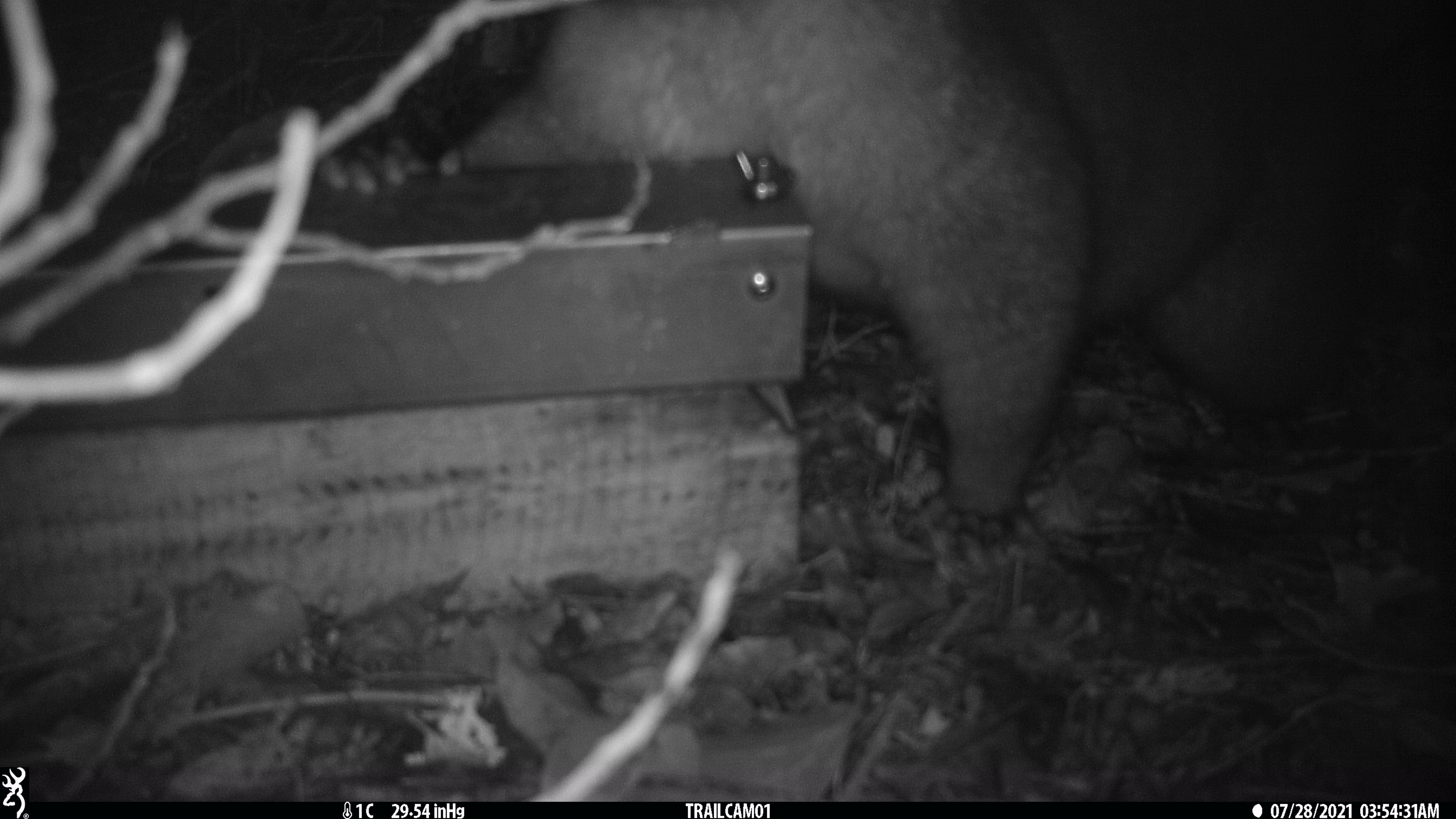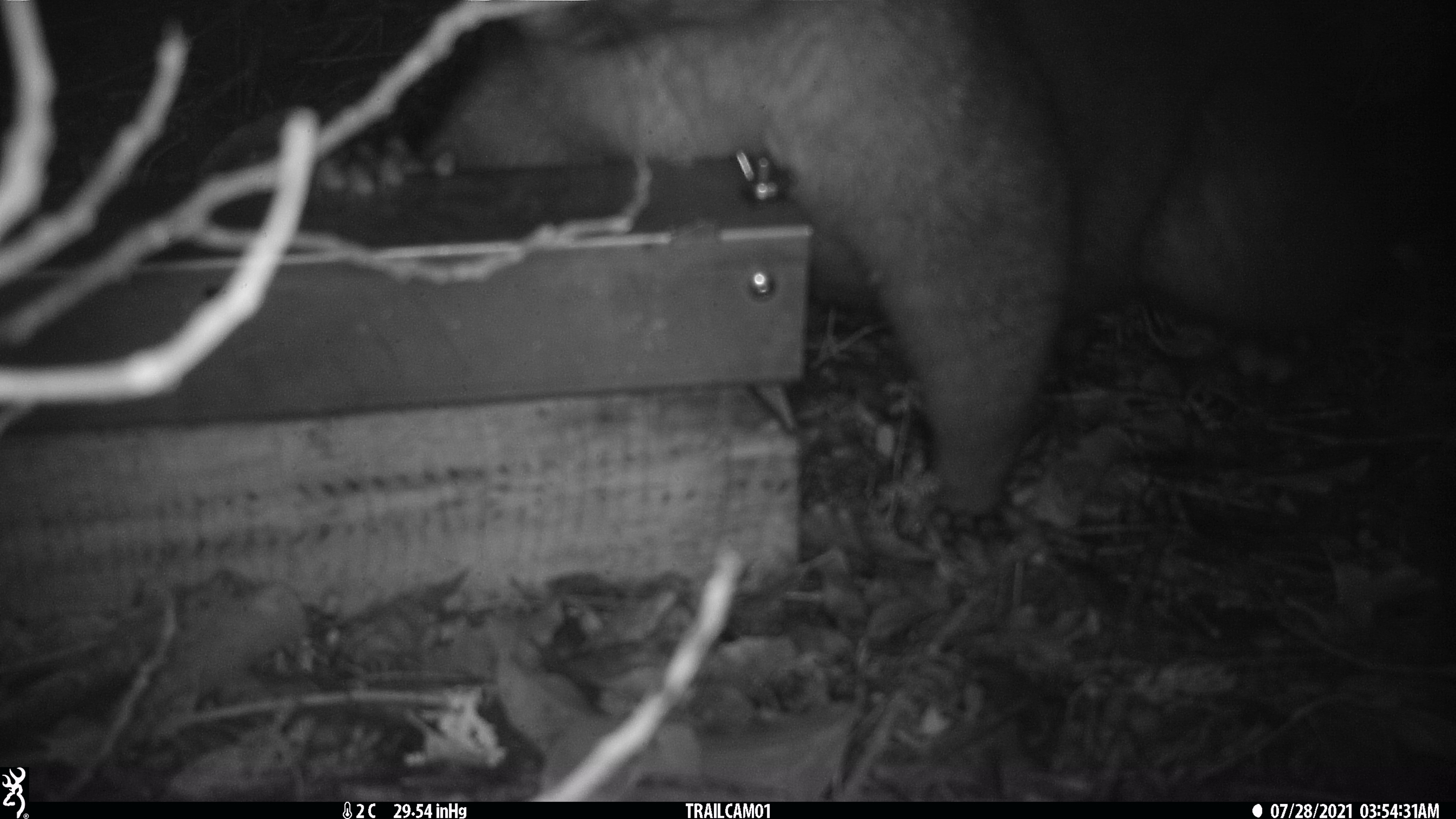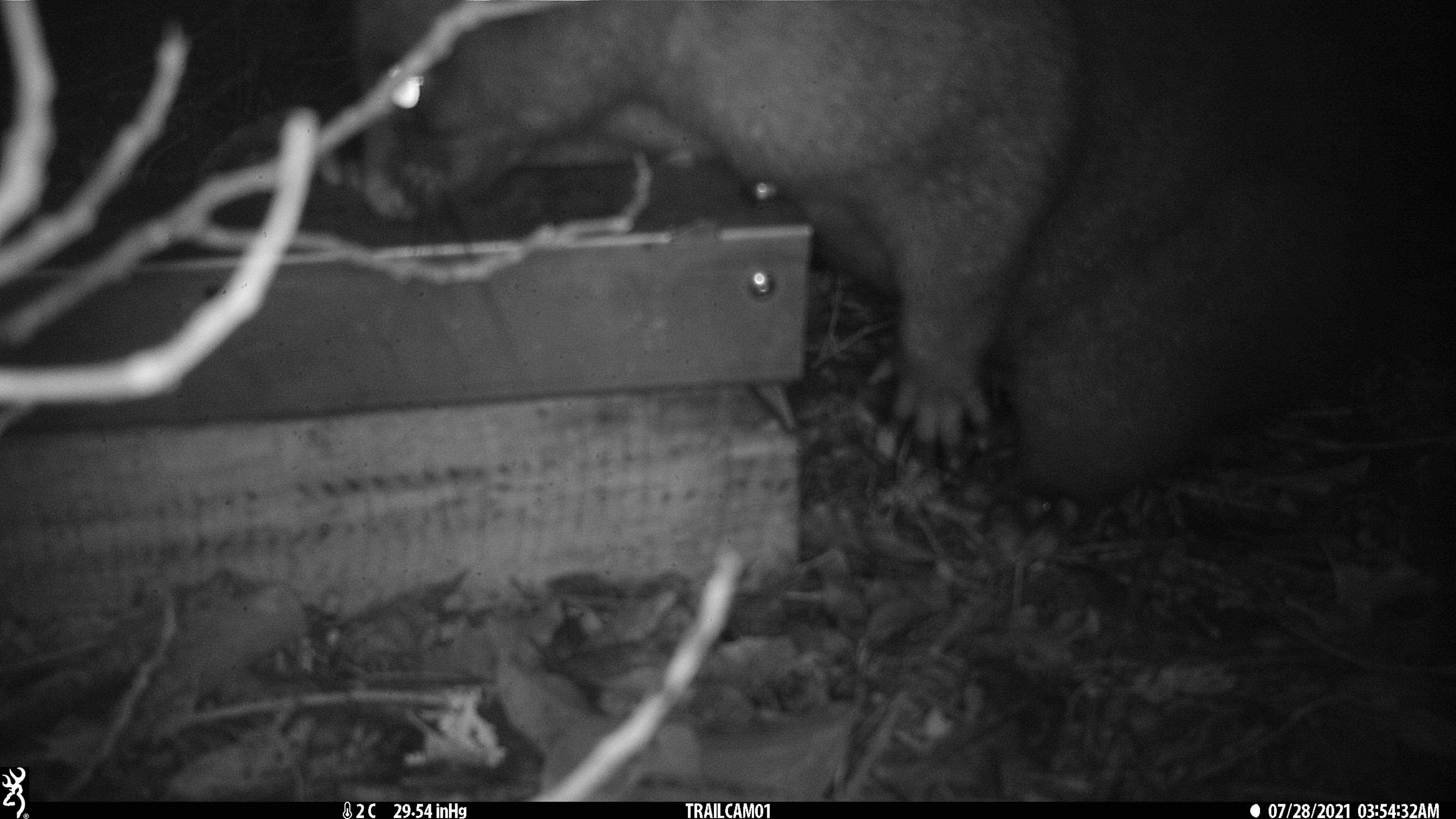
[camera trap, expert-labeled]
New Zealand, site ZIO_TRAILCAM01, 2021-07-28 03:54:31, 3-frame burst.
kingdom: Animalia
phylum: Chordata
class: Mammalia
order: Diprotodontia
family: Phalangeridae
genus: Trichosurus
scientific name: Trichosurus vulpecula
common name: common brushtail possum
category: possum